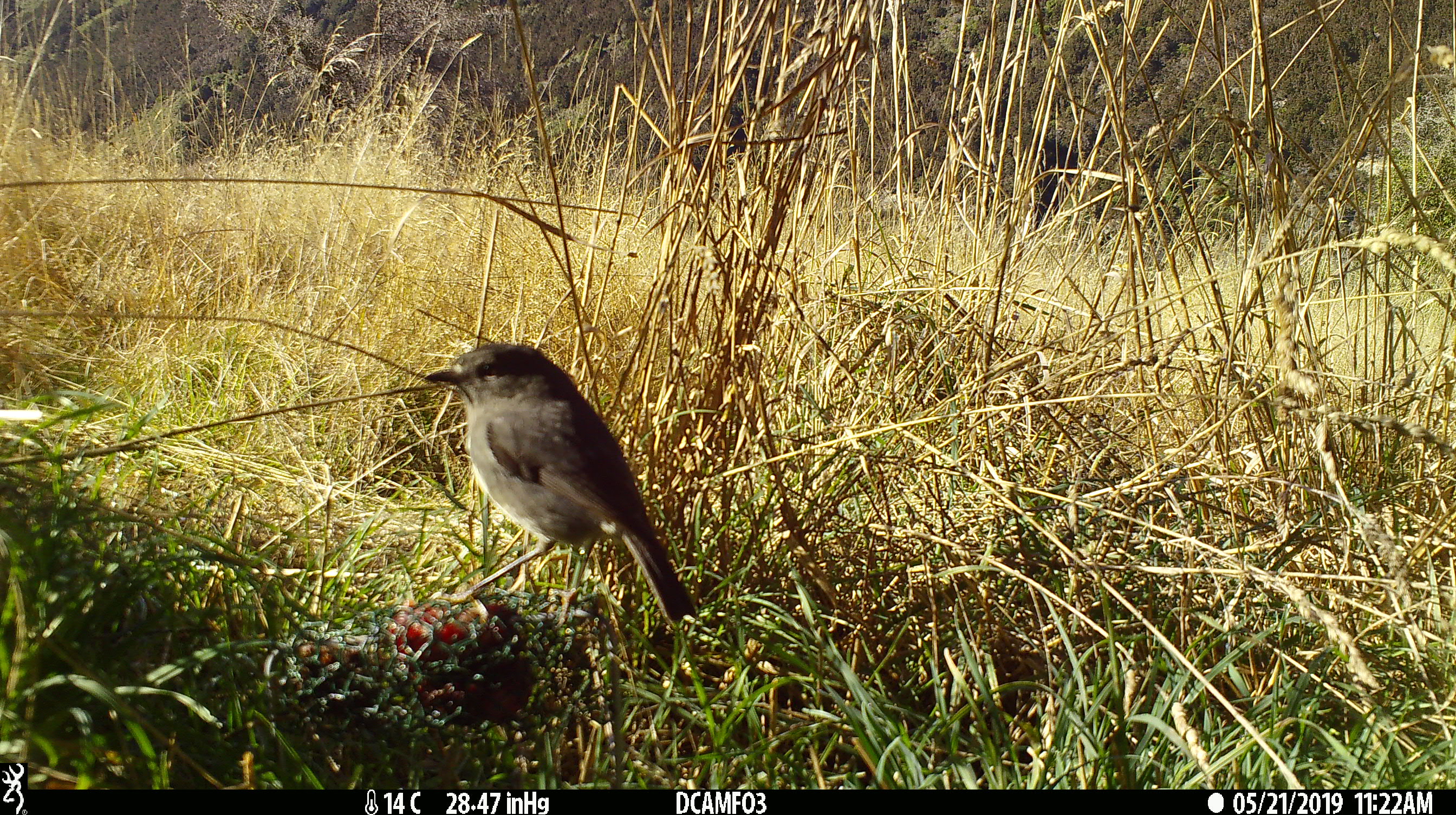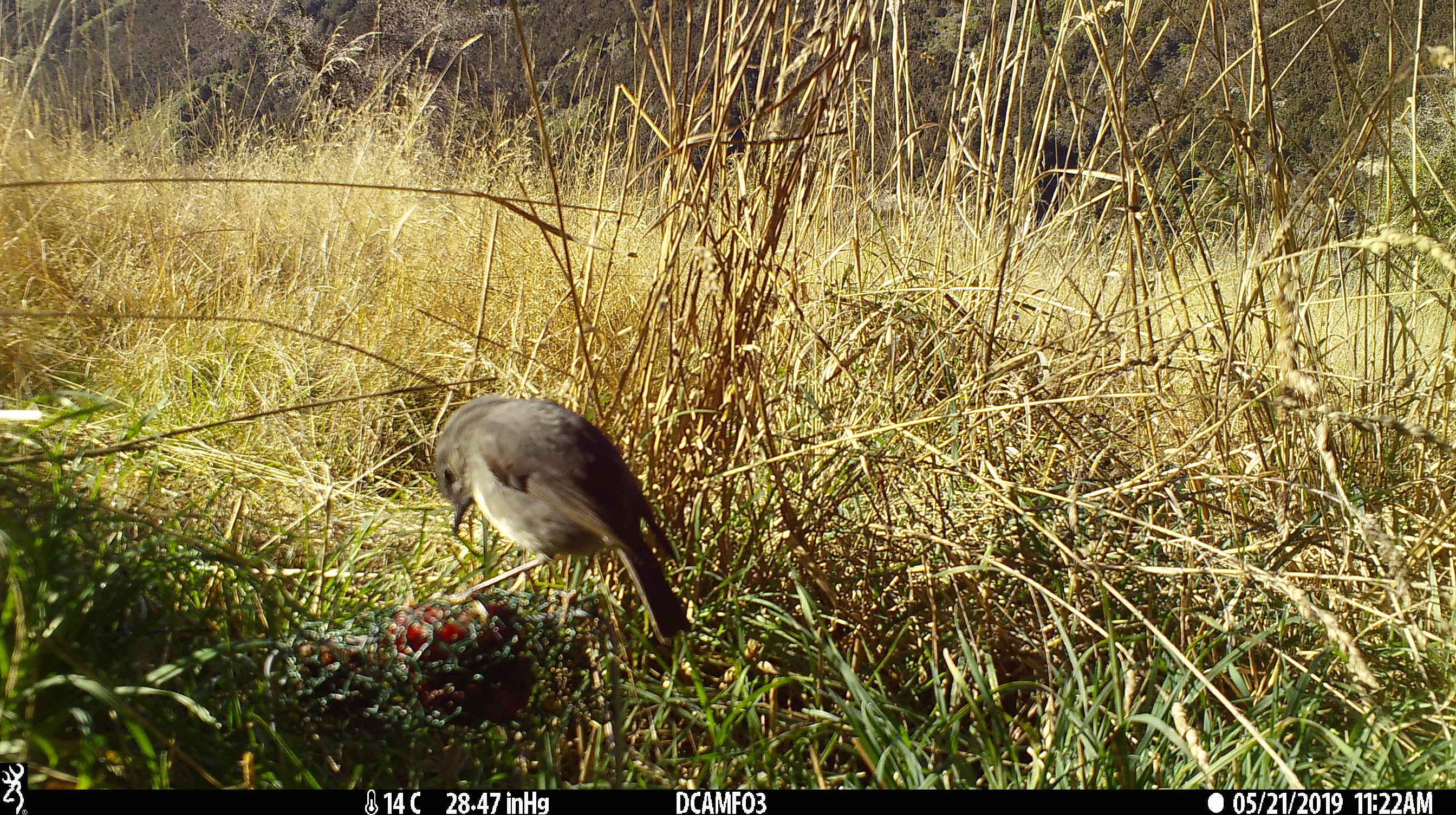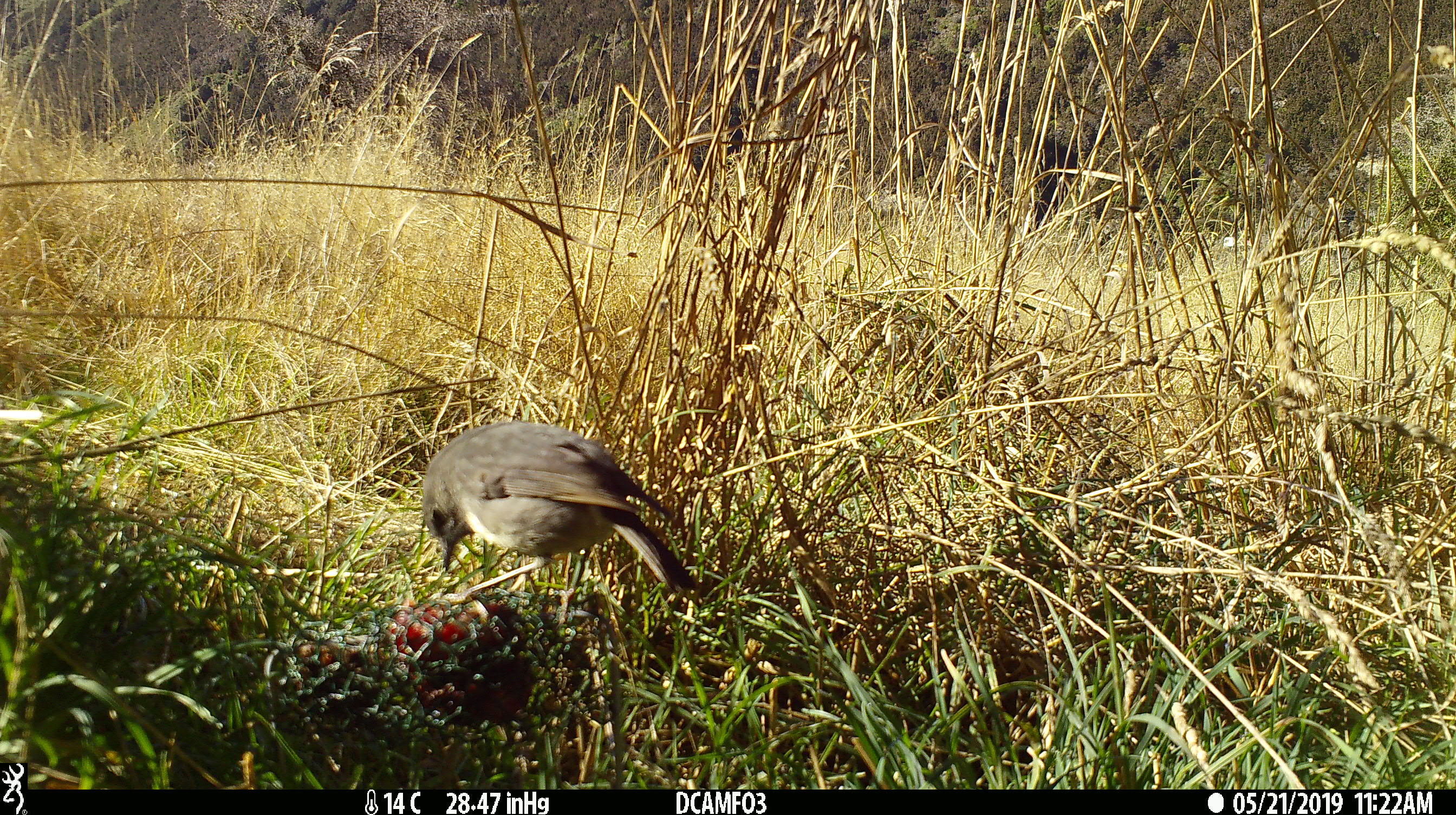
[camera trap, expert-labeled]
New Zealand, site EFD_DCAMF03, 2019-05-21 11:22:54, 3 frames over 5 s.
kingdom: Animalia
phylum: Chordata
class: Aves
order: Passeriformes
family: Petroicidae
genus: Petroica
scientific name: Petroica australis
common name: new zealand robin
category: robin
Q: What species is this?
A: Robin (new zealand robin) (Petroica australis).